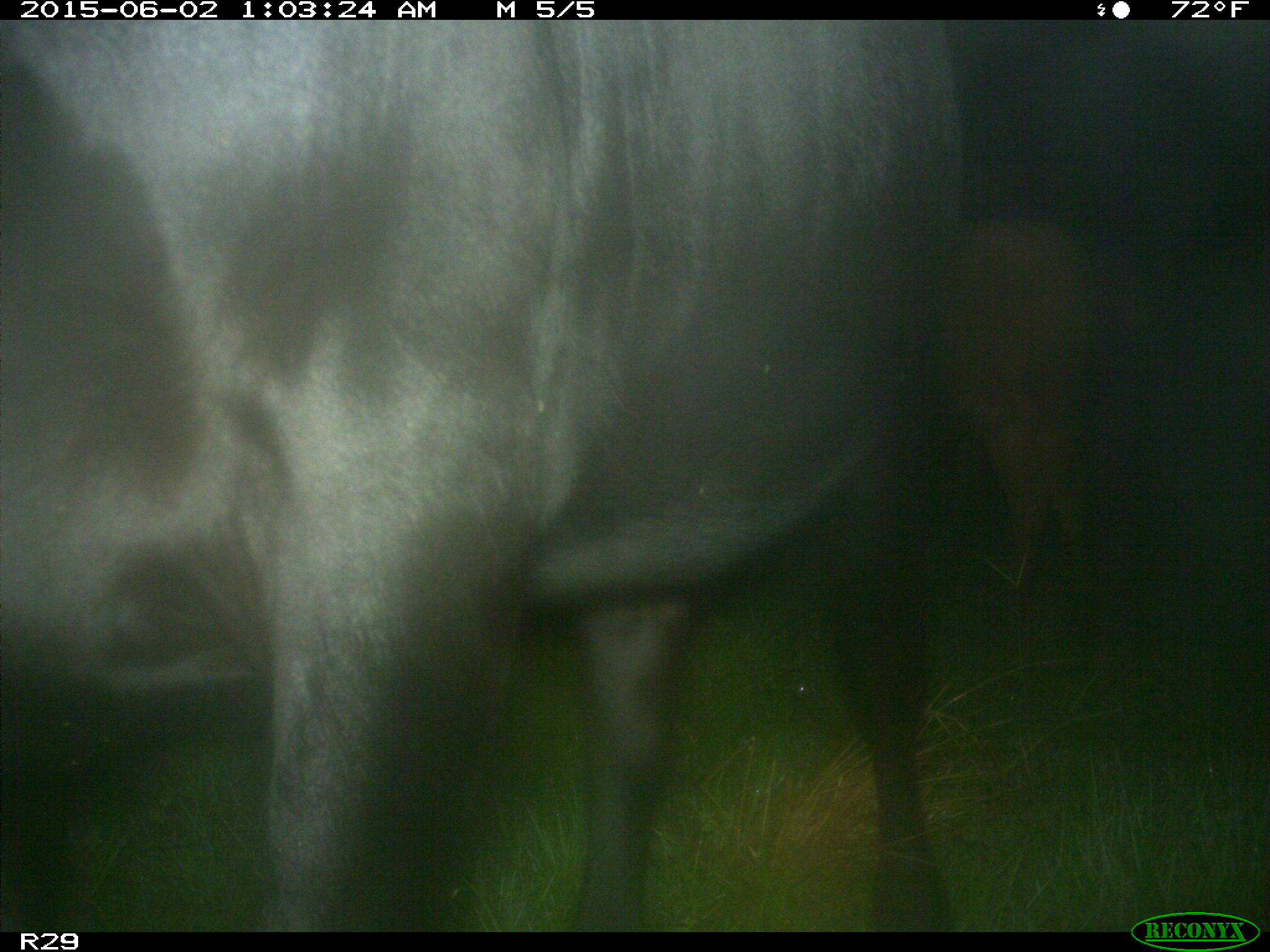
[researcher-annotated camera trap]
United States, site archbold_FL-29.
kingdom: Animalia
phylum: Chordata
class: Mammalia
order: Artiodactyla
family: Bovidae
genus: Bos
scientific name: Bos taurus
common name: domestic cow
Bos taurus (domestic cow).